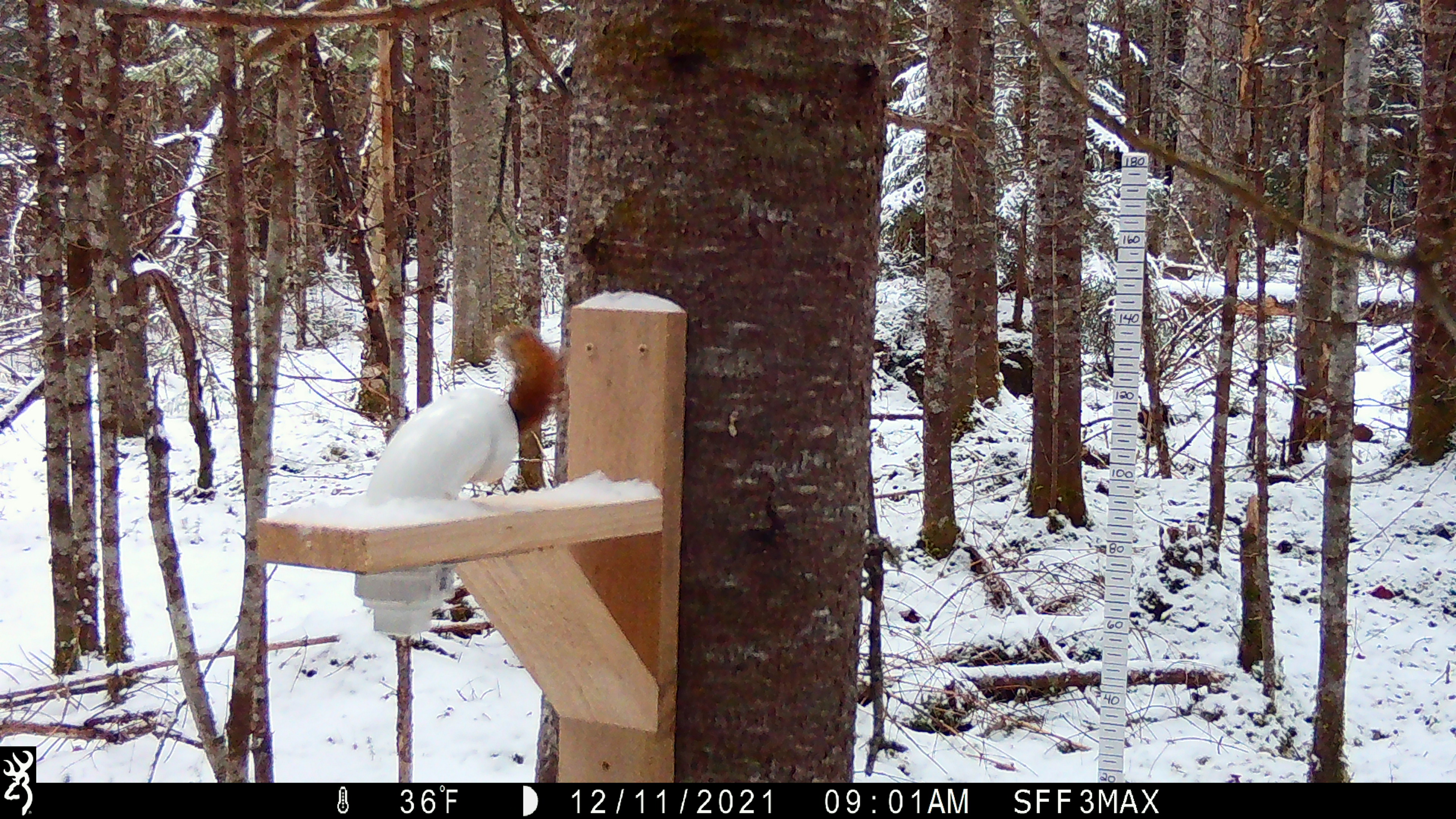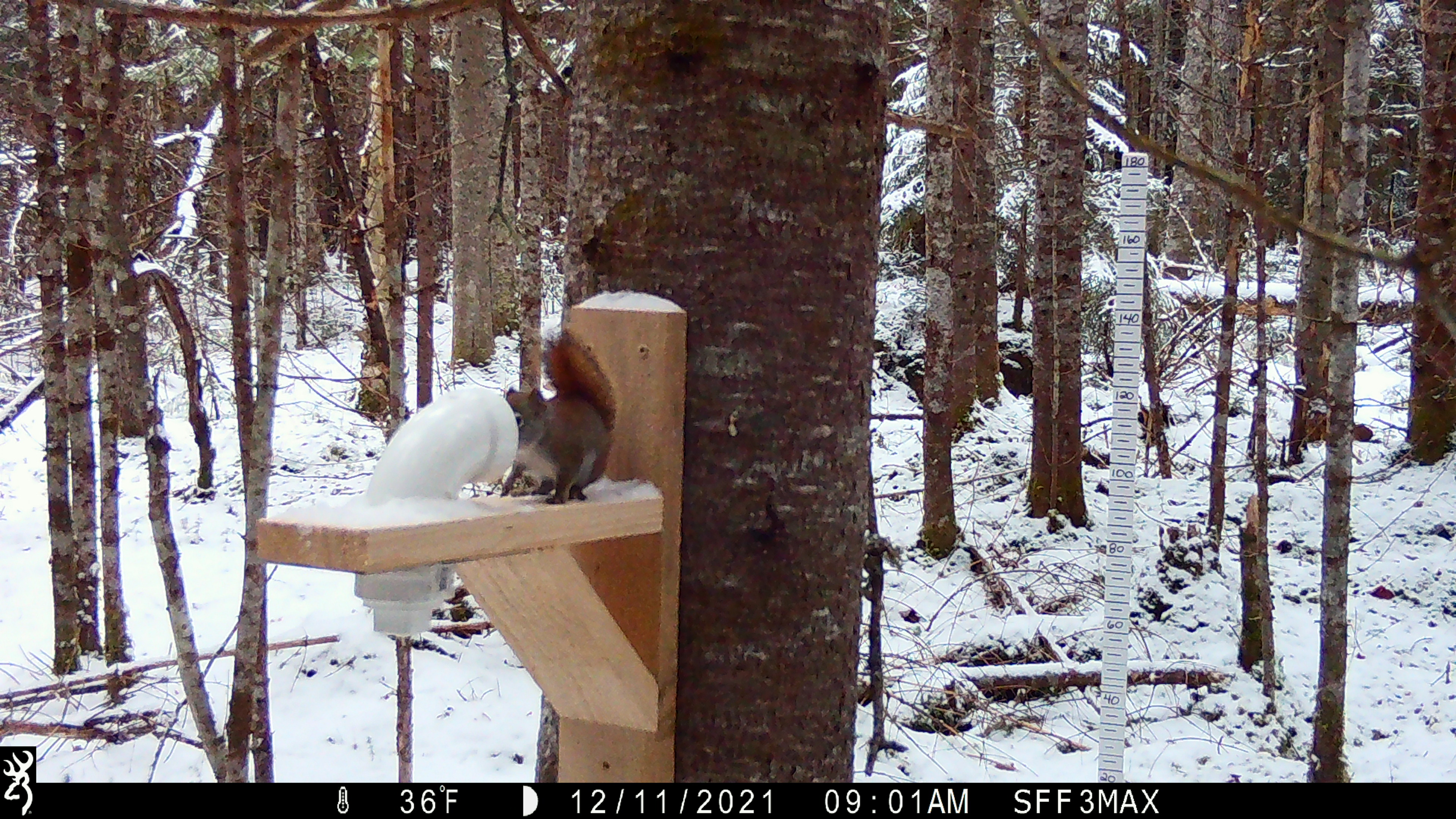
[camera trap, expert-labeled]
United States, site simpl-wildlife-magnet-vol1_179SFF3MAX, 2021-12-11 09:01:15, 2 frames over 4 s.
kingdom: Animalia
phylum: Chordata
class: Mammalia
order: Rodentia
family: Sciuridae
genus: Tamiasciurus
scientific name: Tamiasciurus hudsonicus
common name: red squirrel